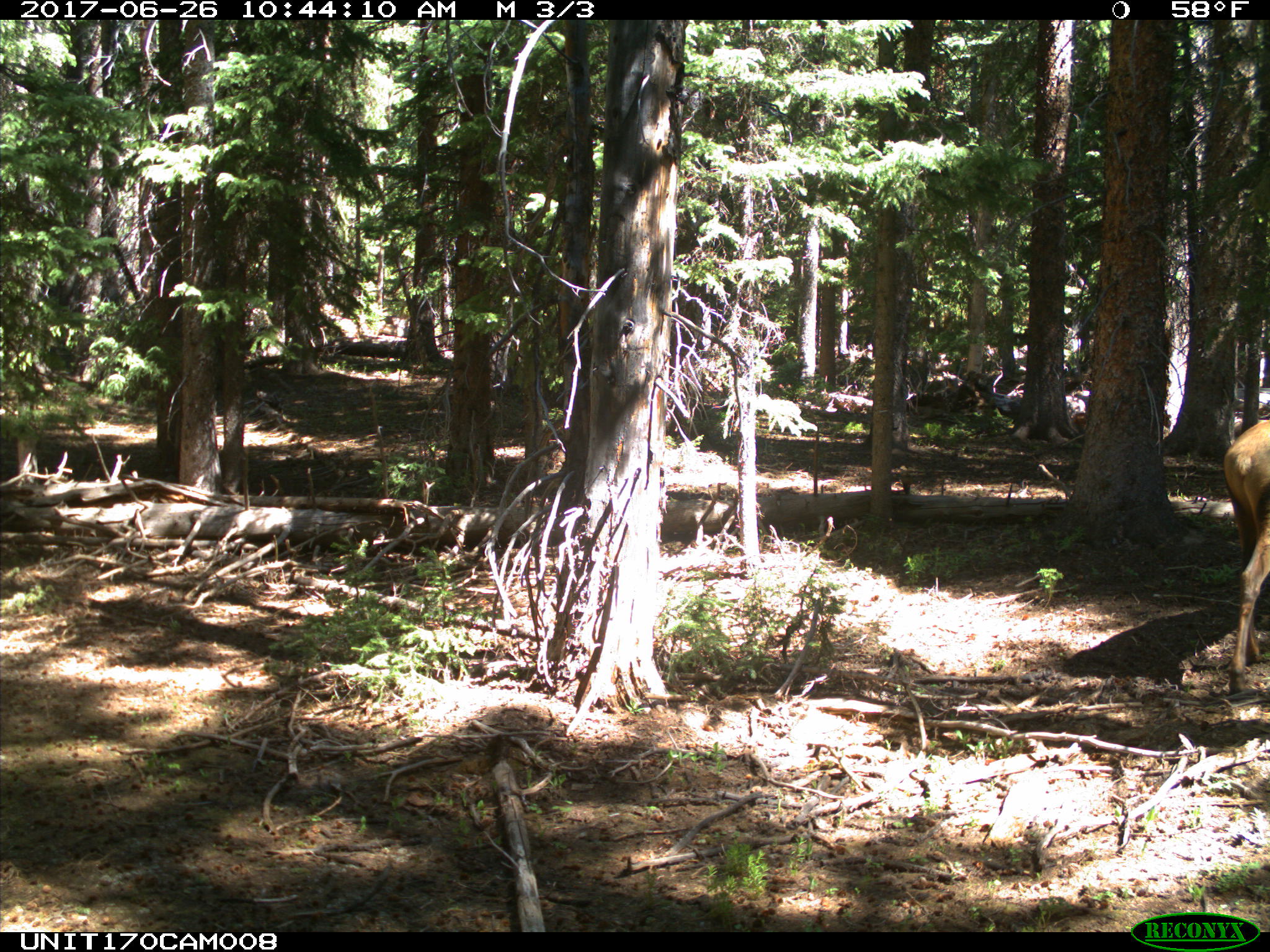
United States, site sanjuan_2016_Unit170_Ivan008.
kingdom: Animalia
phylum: Chordata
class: Mammalia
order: Artiodactyla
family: Cervidae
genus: Cervus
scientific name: Cervus elaphus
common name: red deer